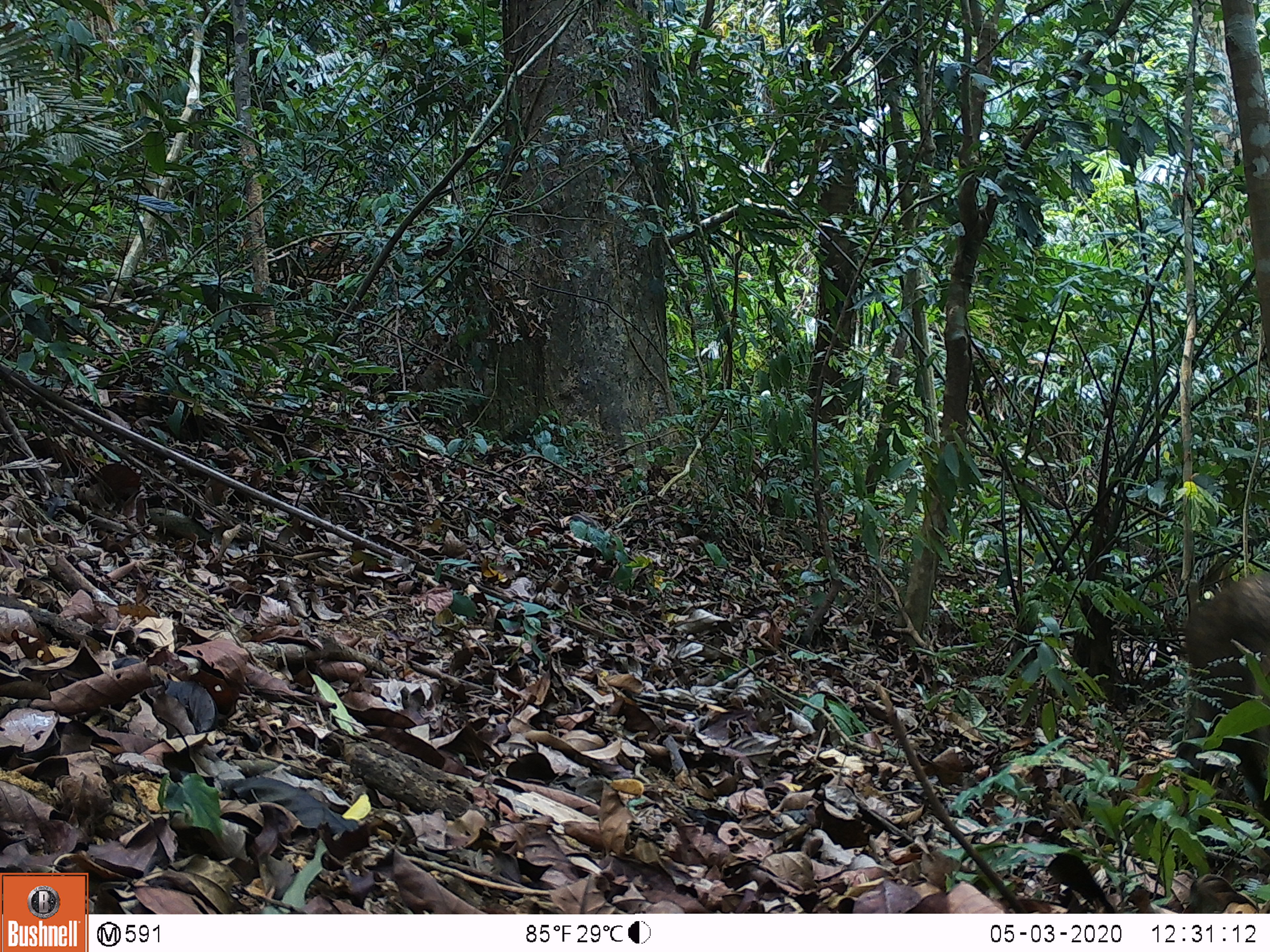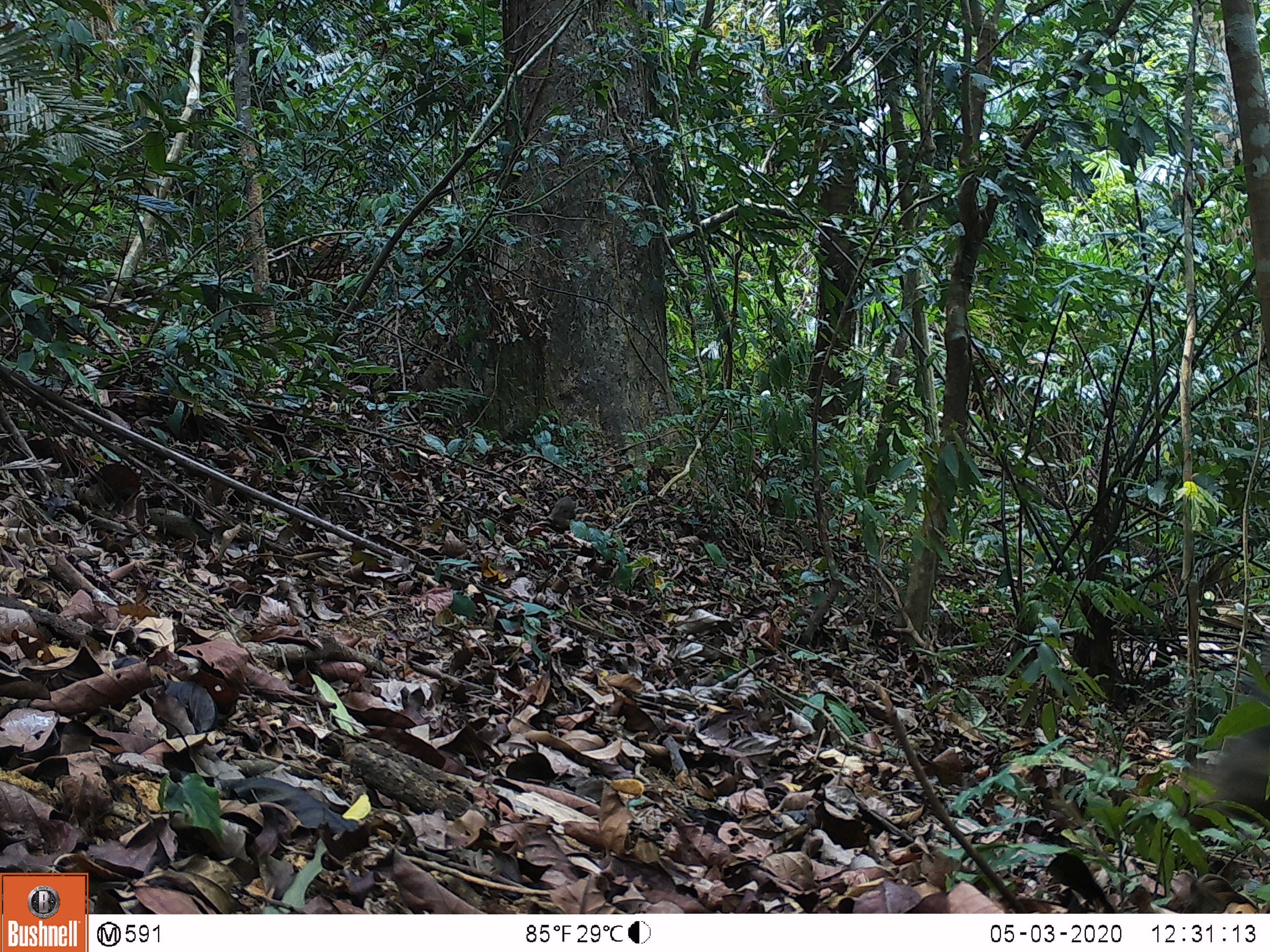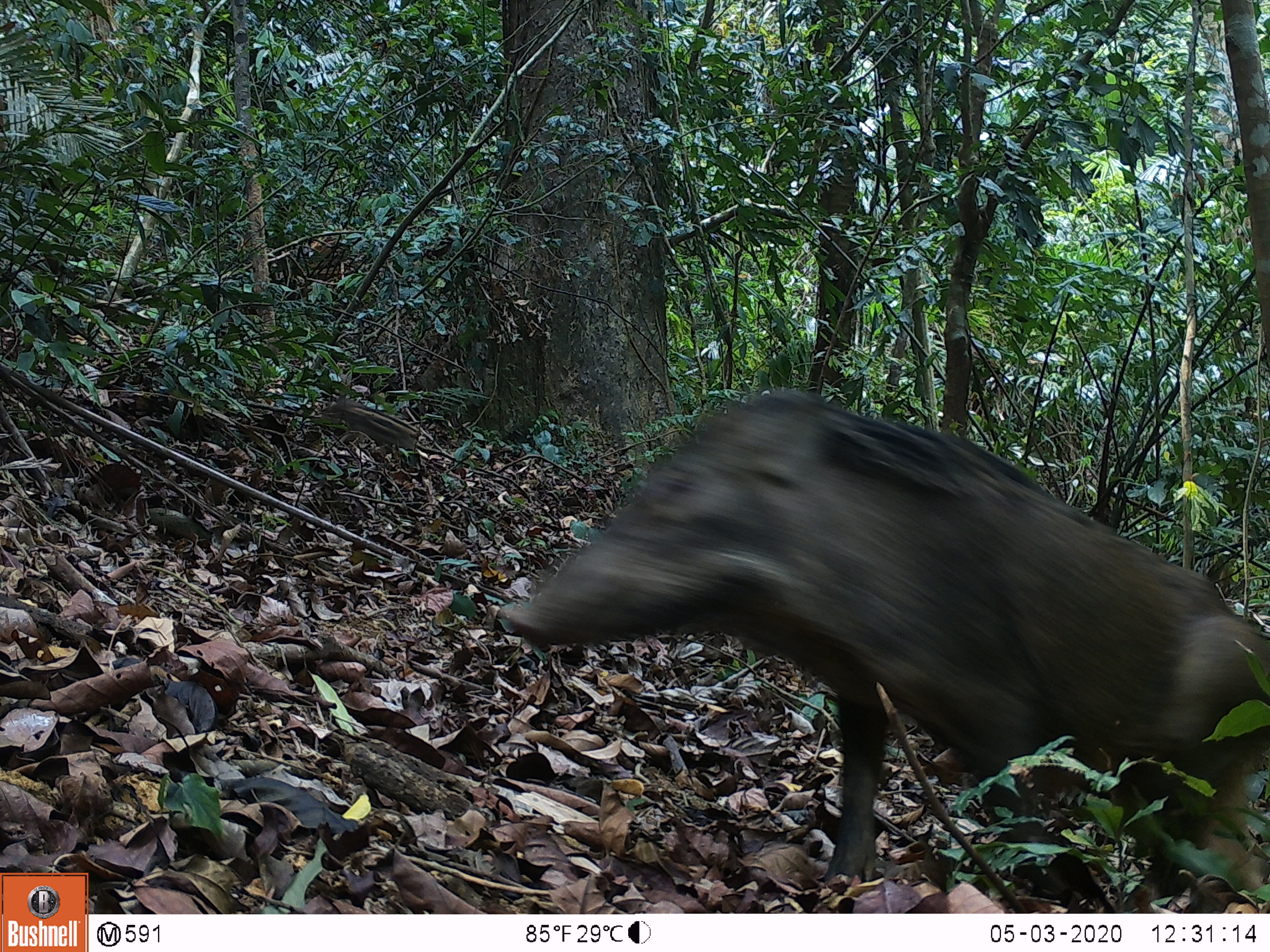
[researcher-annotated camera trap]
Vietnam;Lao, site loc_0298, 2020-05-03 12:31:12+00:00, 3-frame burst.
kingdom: Animalia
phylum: Chordata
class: Mammalia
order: Artiodactyla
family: Suidae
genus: Sus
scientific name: Sus scrofa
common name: eurasian wild pig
Eurasian wild pig (Sus scrofa). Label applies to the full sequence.